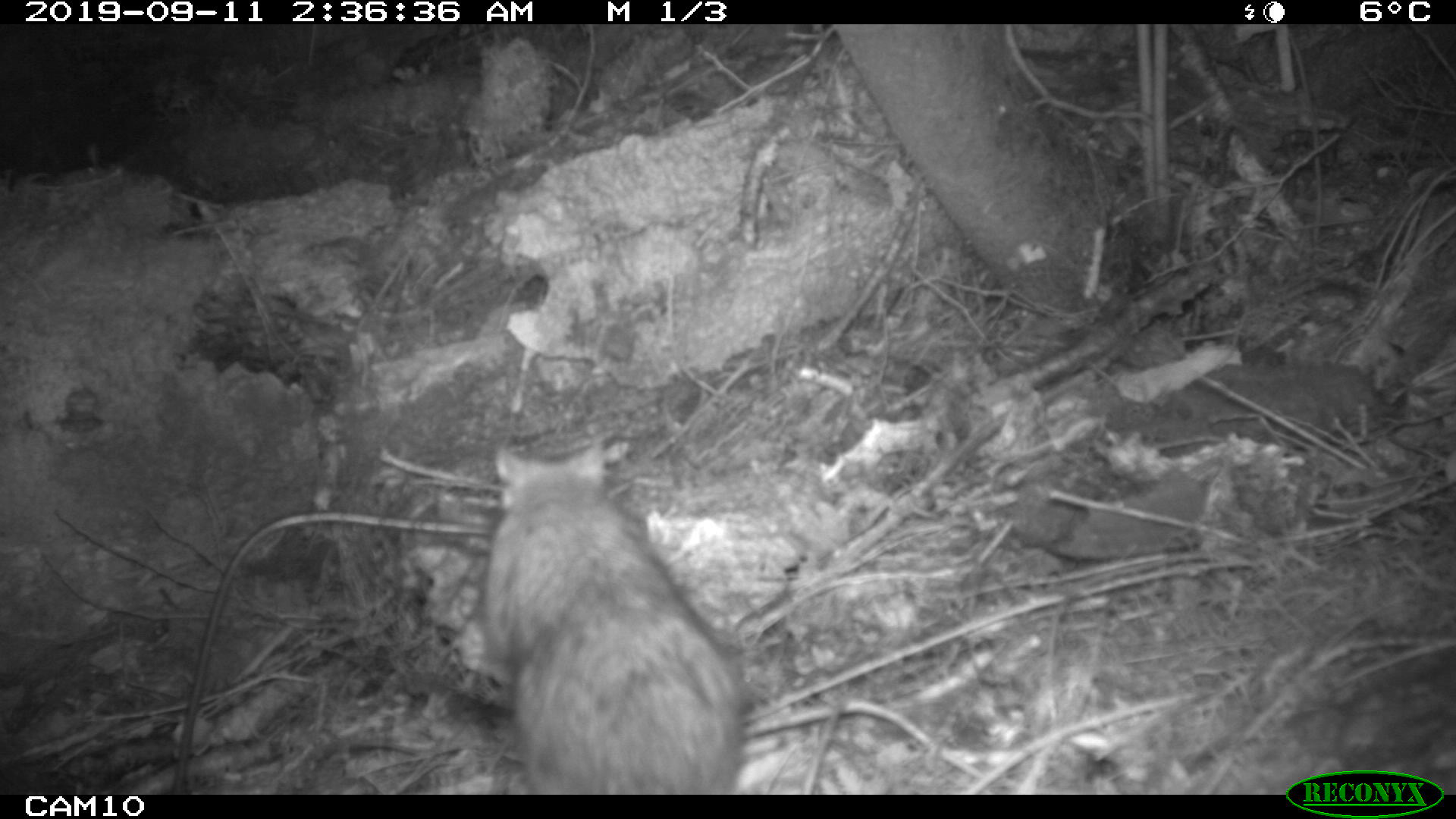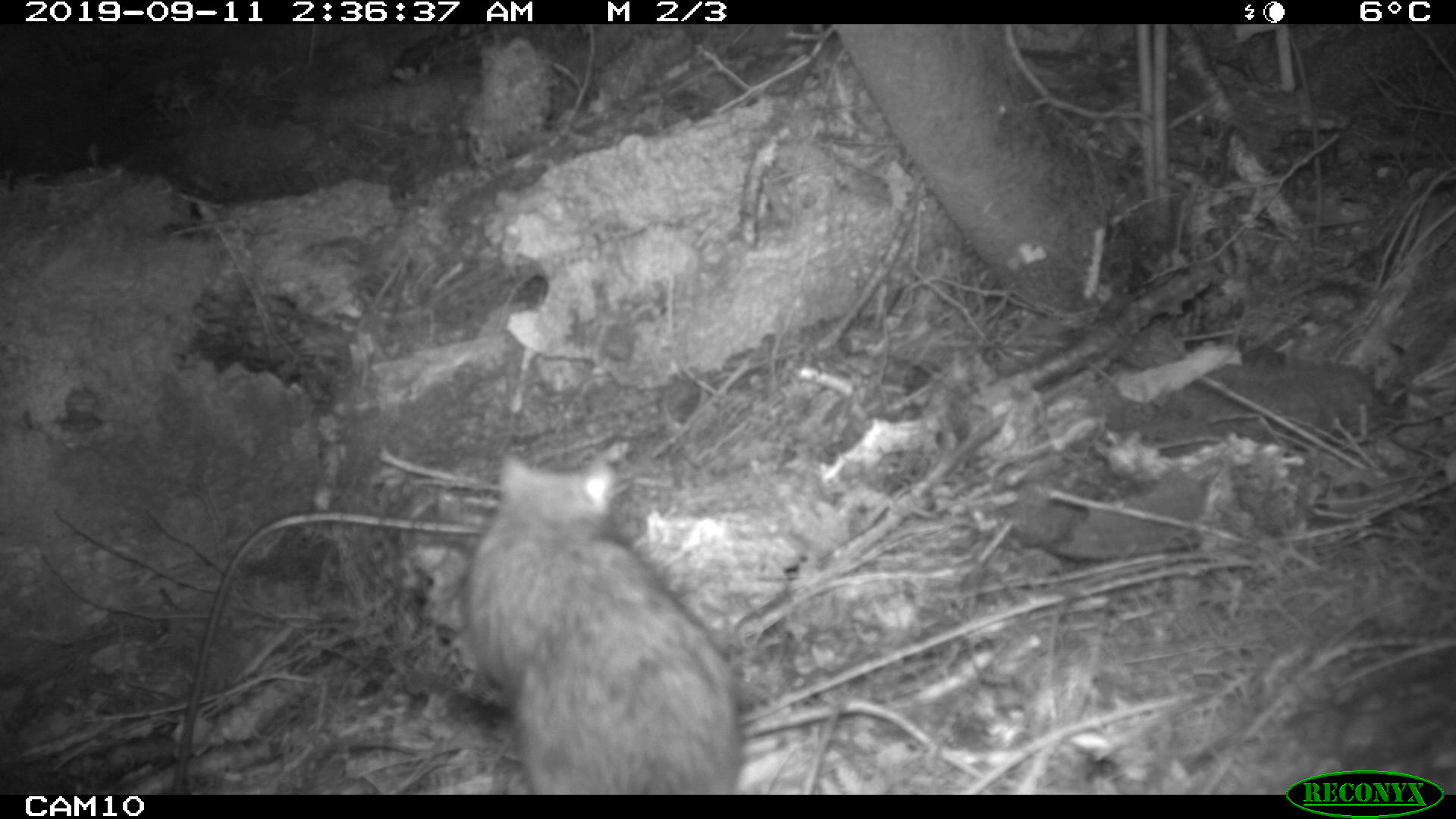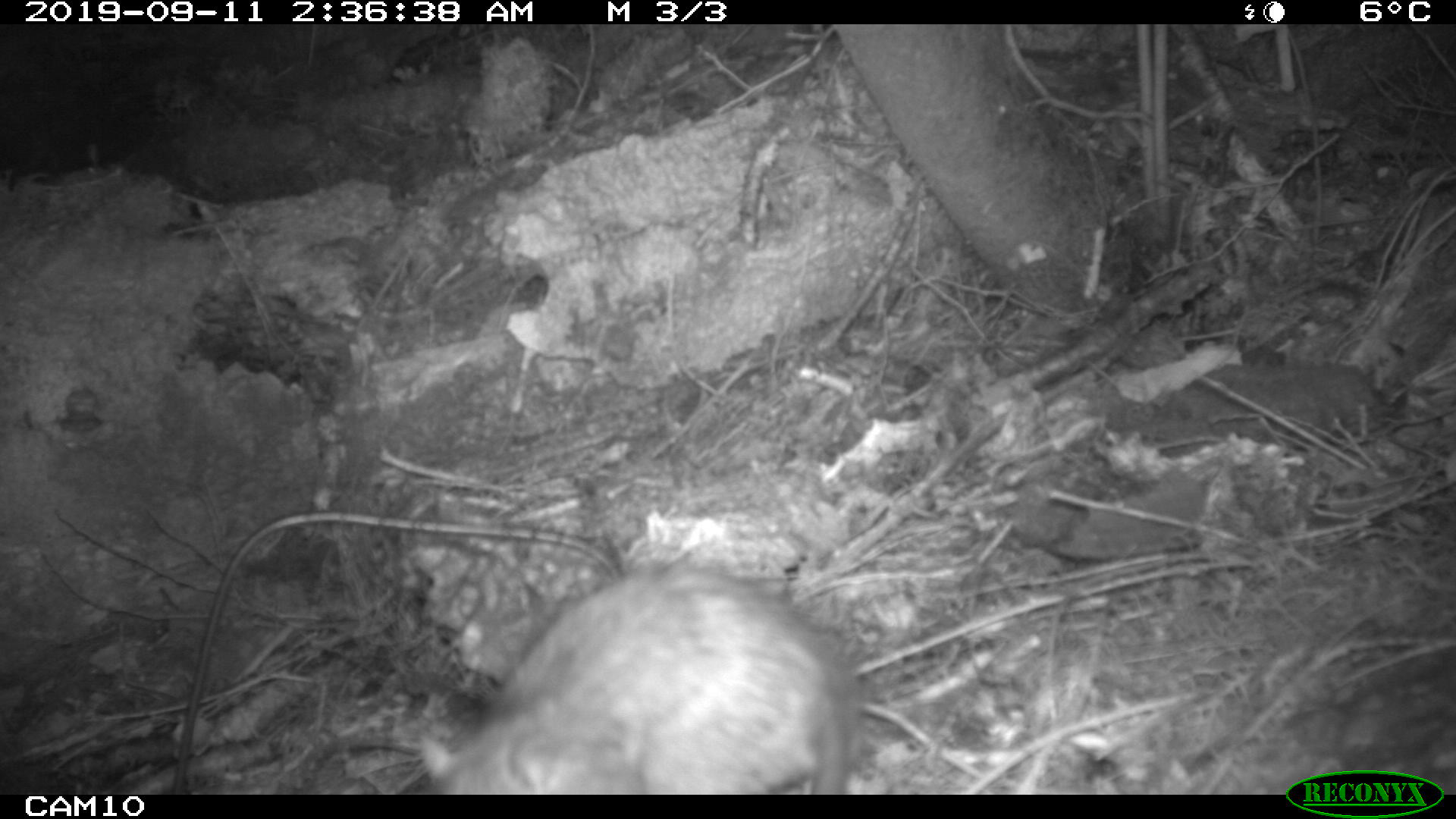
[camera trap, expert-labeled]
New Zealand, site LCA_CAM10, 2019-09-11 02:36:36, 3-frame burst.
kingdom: Animalia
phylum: Chordata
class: Mammalia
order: Rodentia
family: Muridae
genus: Rattus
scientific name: Rattus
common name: rat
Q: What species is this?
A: Rat (Rattus).